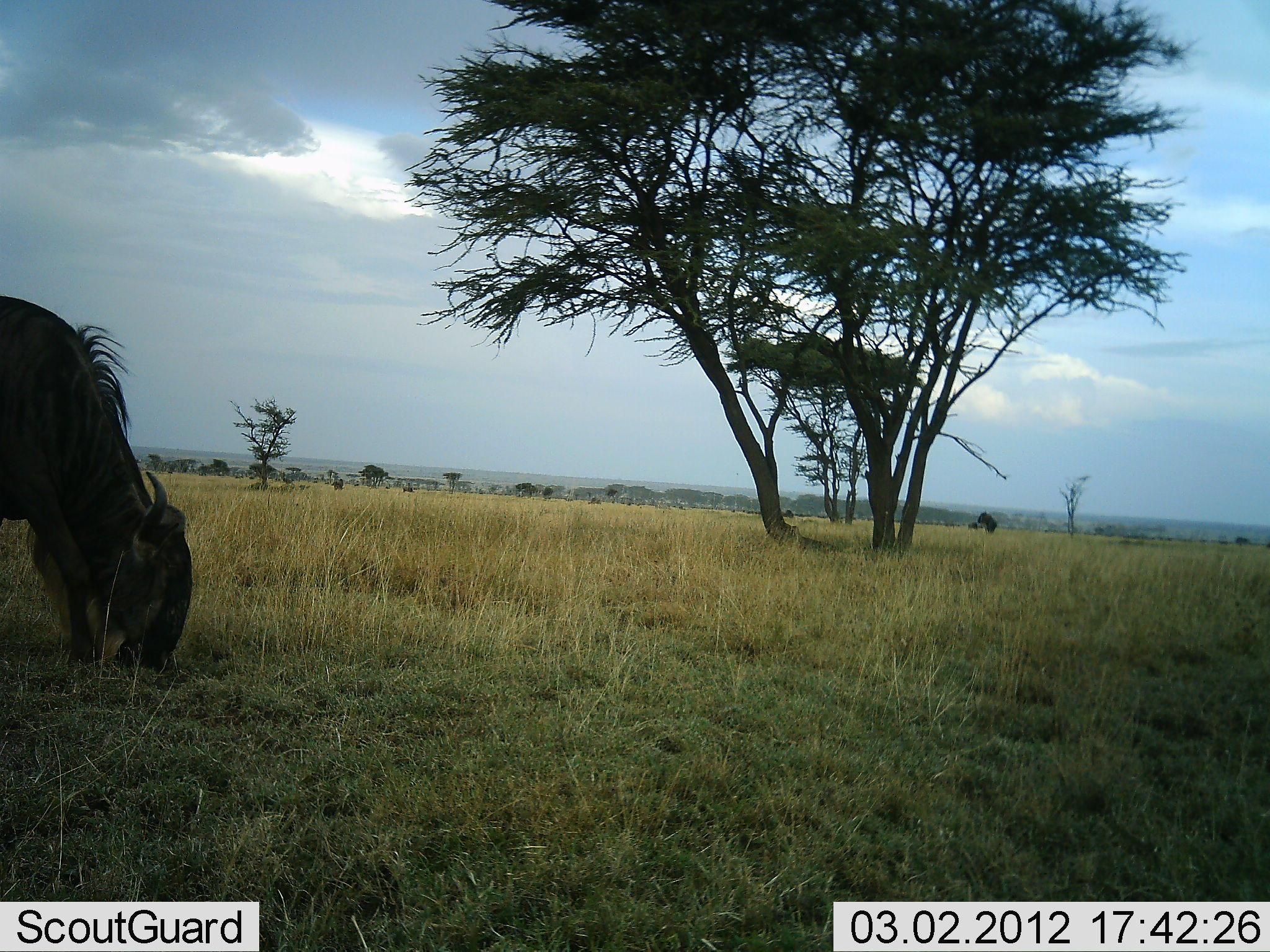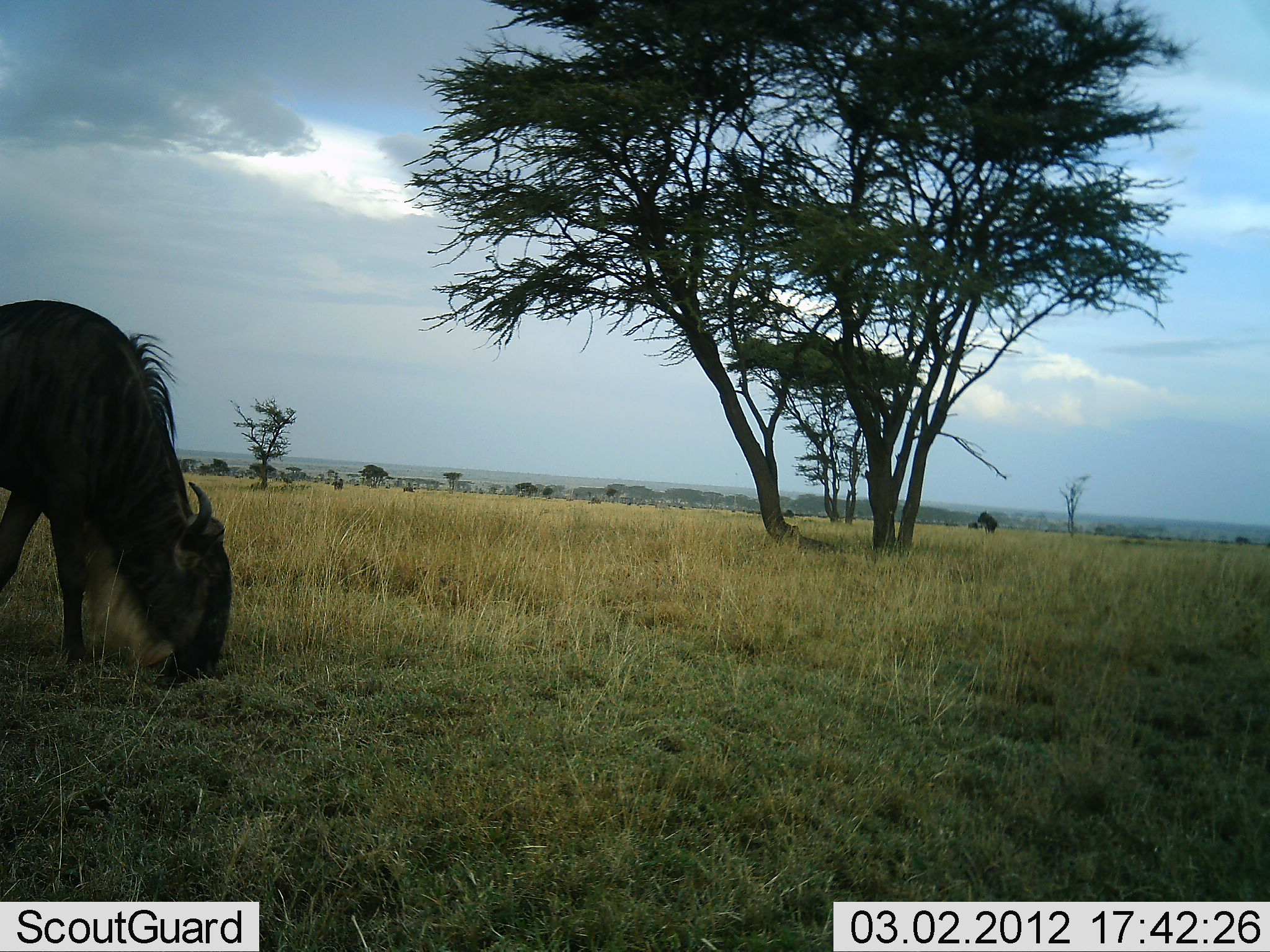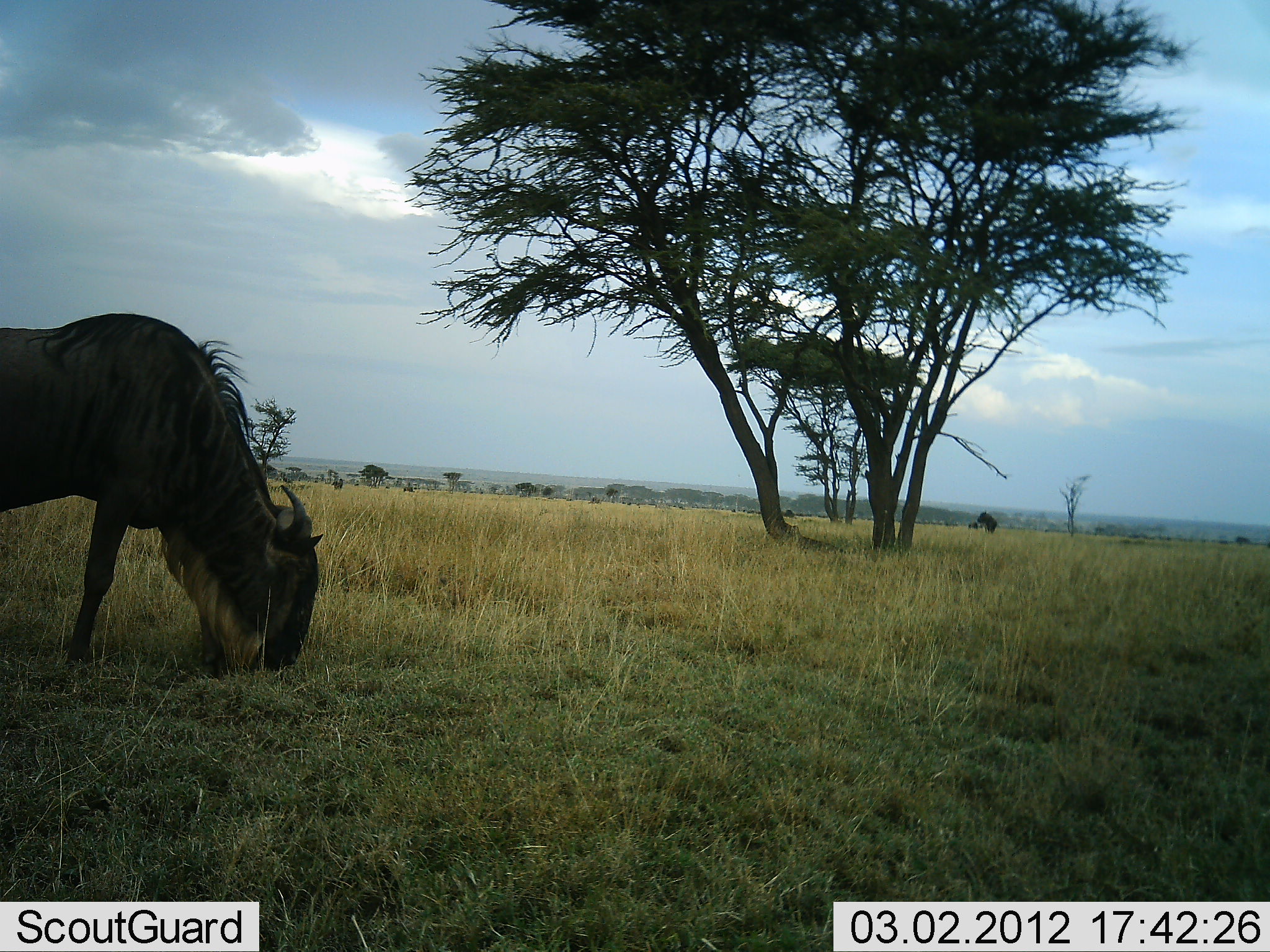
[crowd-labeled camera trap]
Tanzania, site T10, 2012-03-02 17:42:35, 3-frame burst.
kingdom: Animalia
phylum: Chordata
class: Mammalia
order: Artiodactyla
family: Bovidae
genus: Connochaetes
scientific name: Connochaetes taurinus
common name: blue wildebeest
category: wildebeest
Wildebeest (blue wildebeest) (Connochaetes taurinus), count 1. Behavior (volunteer vote fractions): standing 25%, resting 0%, moving 58%, interacting 0%. Young present (vote fraction): 0%. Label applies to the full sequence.